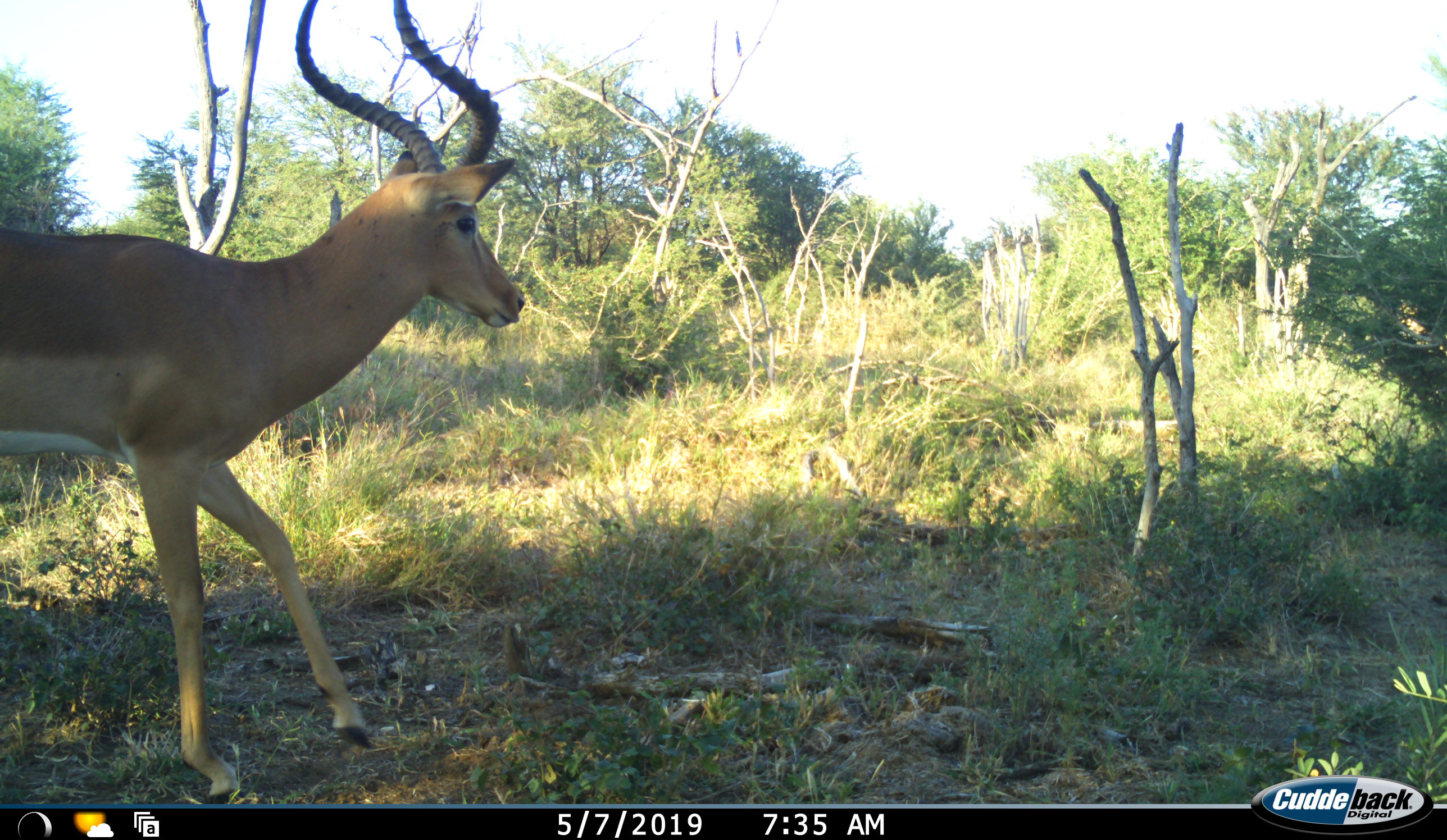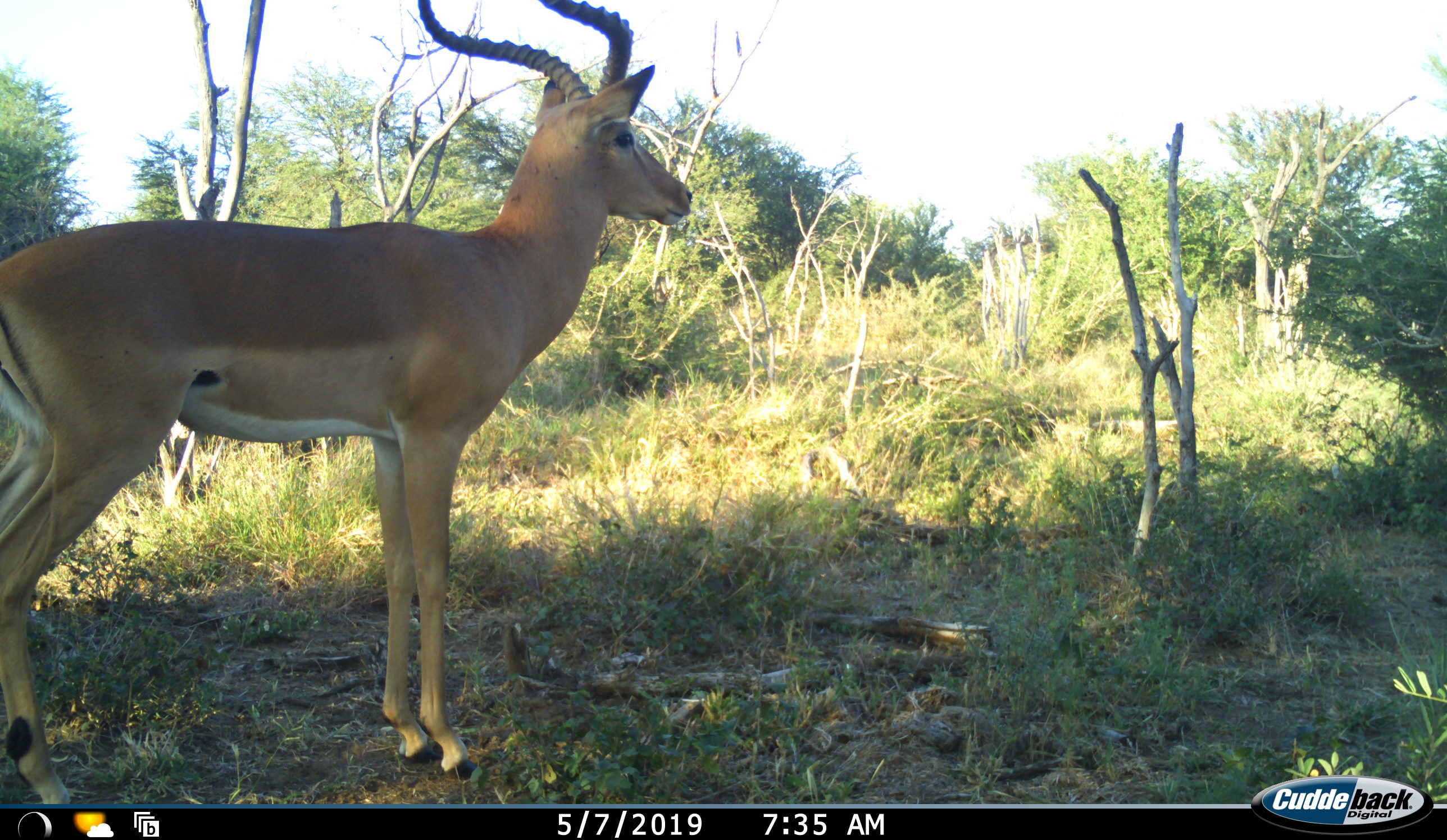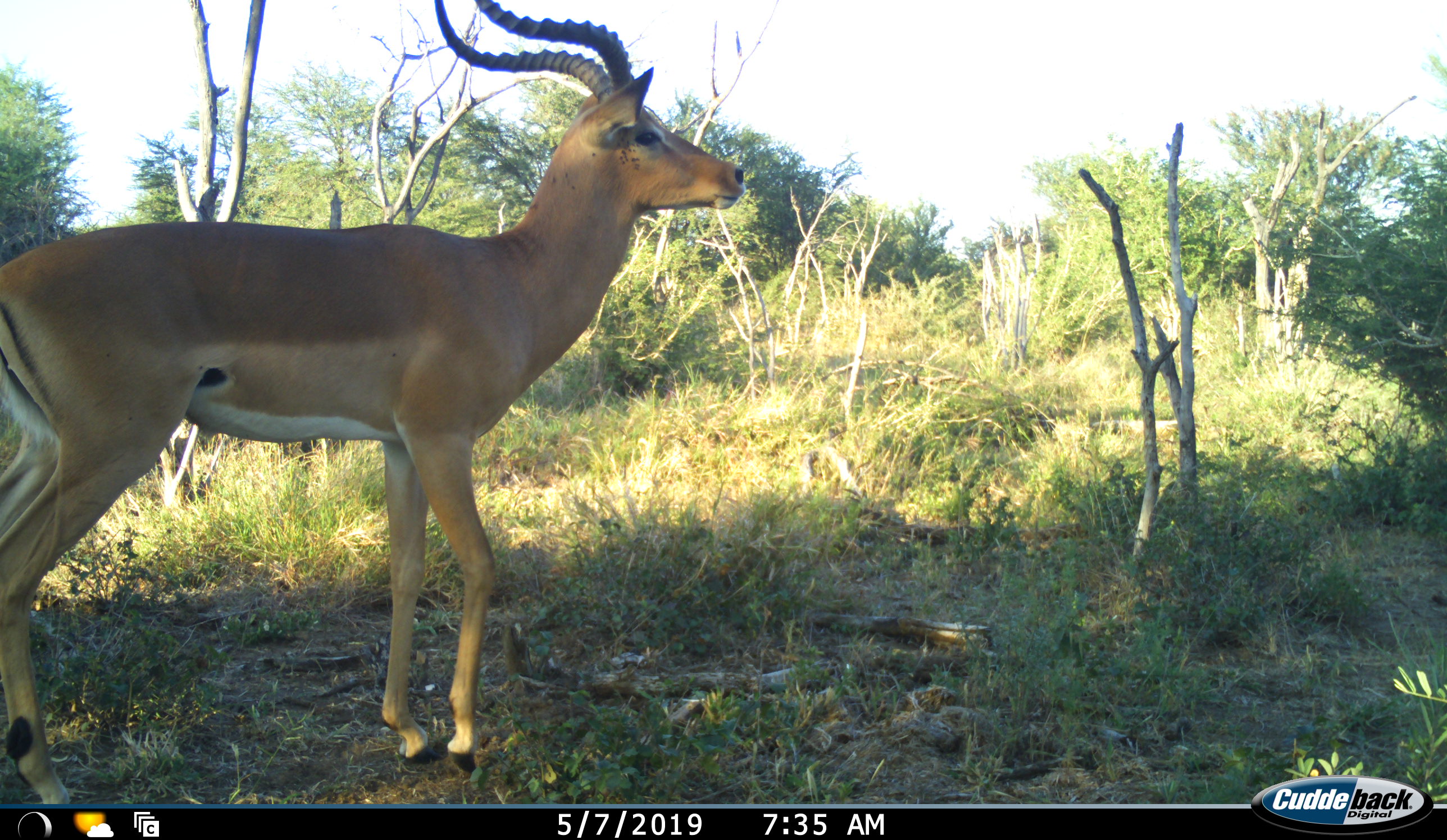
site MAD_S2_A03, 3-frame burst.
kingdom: Animalia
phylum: Chordata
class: Mammalia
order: Artiodactyla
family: Bovidae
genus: Aepyceros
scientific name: Aepyceros melampus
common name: impala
Impala (Aepyceros melampus), count 1. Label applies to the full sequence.